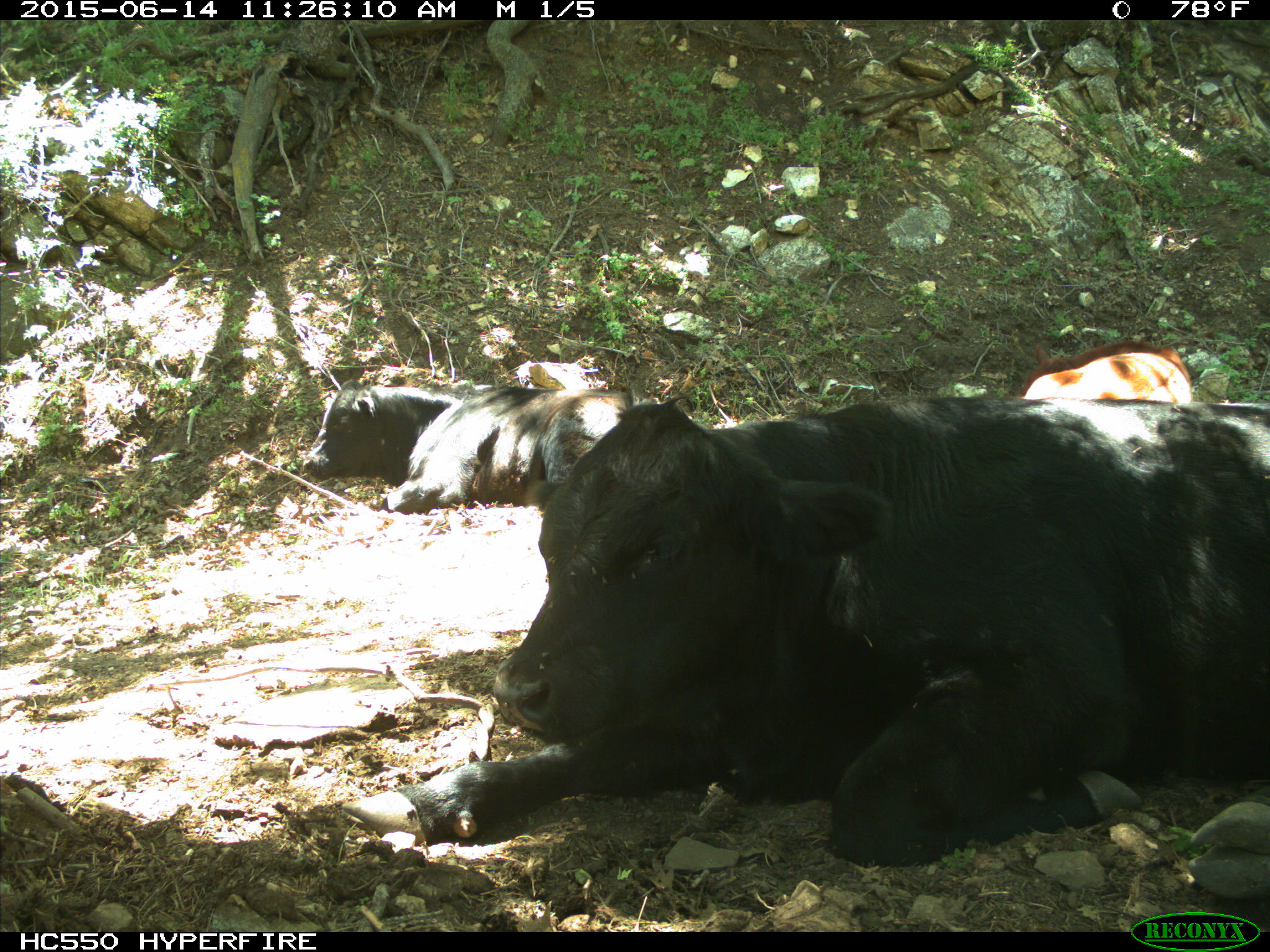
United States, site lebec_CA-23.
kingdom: Animalia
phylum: Chordata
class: Mammalia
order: Artiodactyla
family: Bovidae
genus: Bos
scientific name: Bos taurus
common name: domestic cow